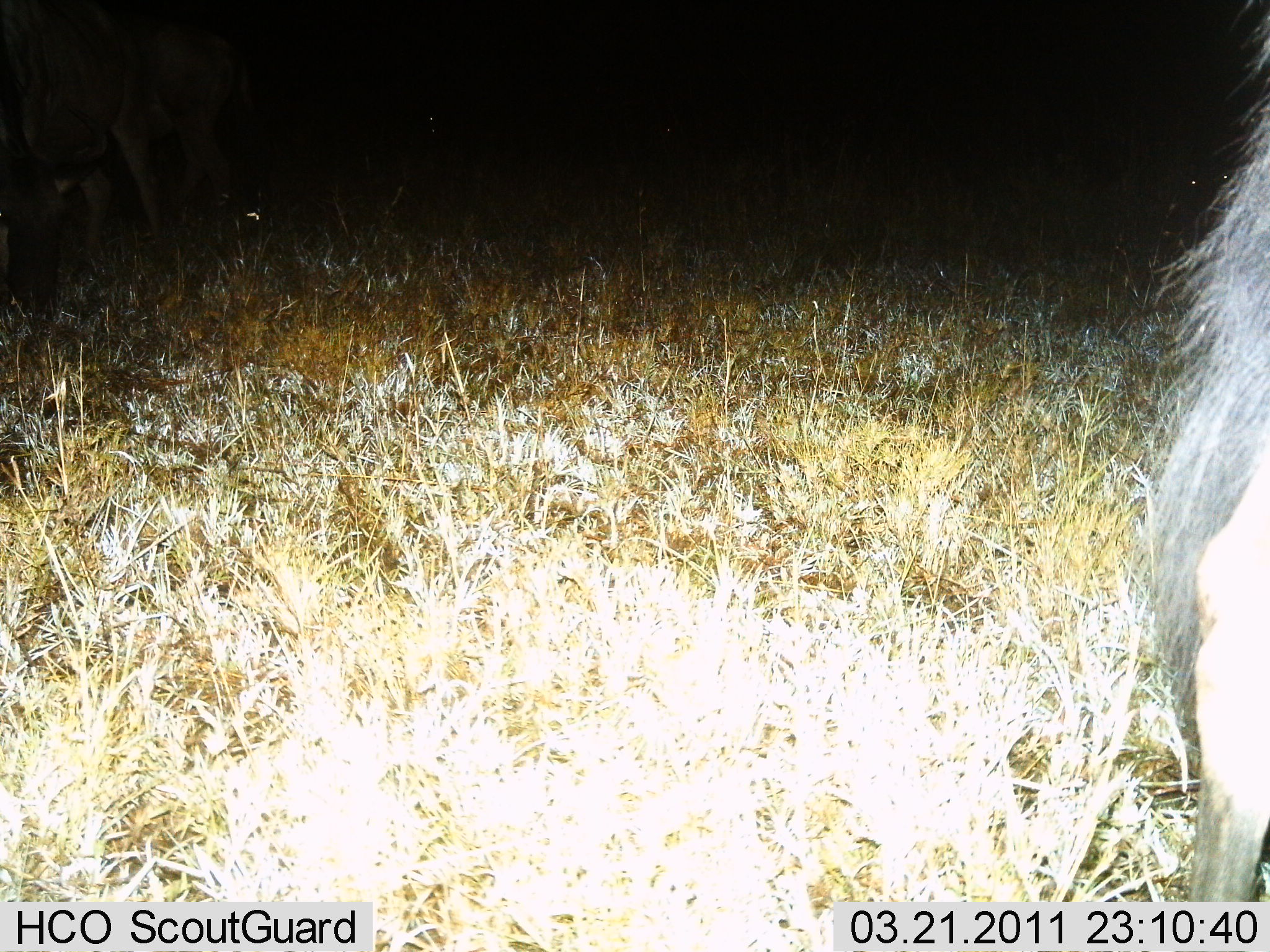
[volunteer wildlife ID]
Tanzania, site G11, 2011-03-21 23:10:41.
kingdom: Animalia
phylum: Chordata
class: Mammalia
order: Artiodactyla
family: Bovidae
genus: Connochaetes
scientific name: Connochaetes taurinus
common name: blue wildebeest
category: wildebeest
Wildebeest (blue wildebeest) (Connochaetes taurinus), count 1. Behavior (volunteer vote fractions): standing 83%, resting 0%, moving 17%, interacting 0%. Young present (vote fraction): 0%. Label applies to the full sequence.